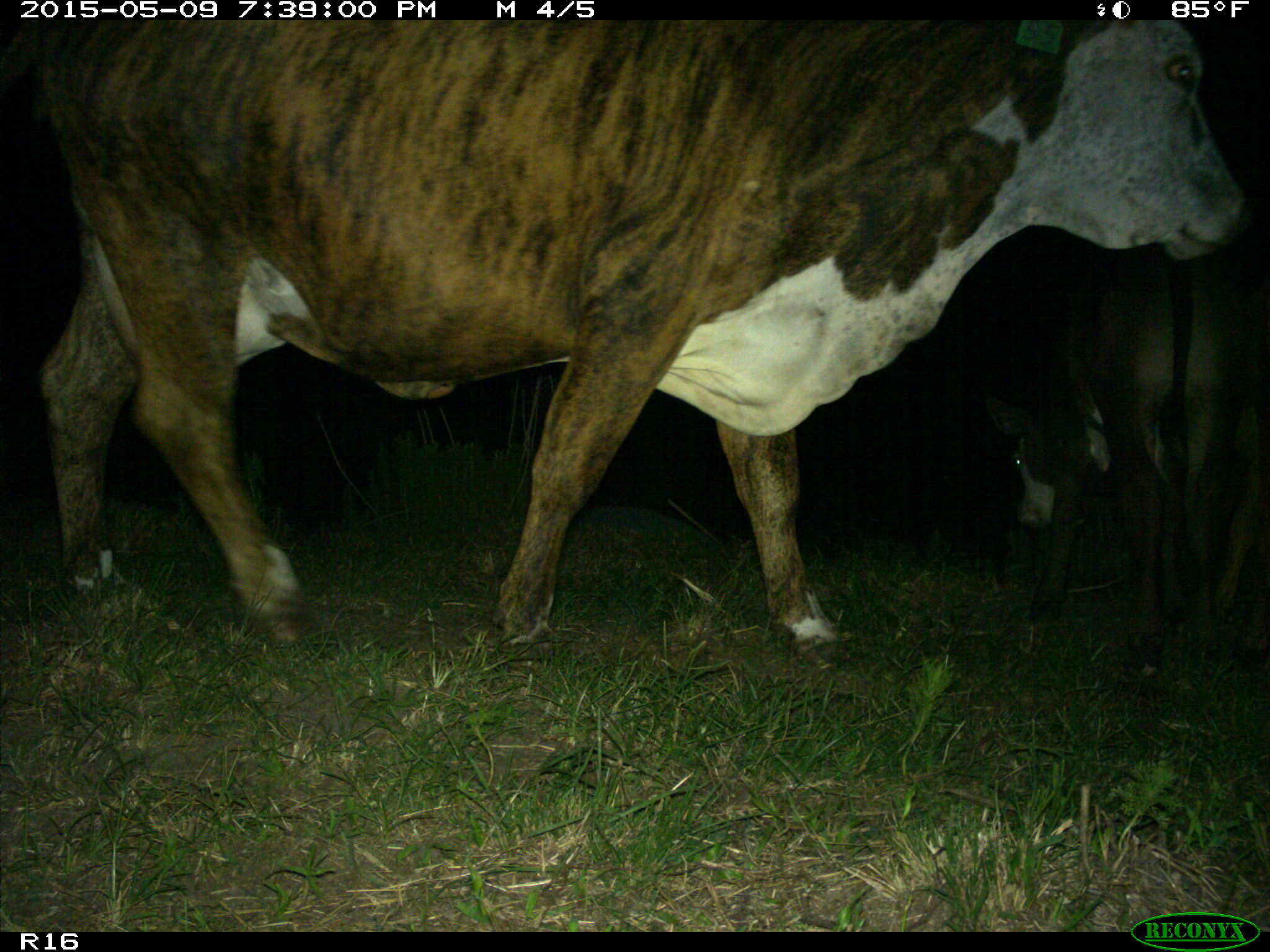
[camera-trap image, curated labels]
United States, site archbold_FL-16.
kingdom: Animalia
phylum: Chordata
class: Mammalia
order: Artiodactyla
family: Bovidae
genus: Bos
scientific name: Bos taurus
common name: domestic cow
Bos taurus (domestic cow).